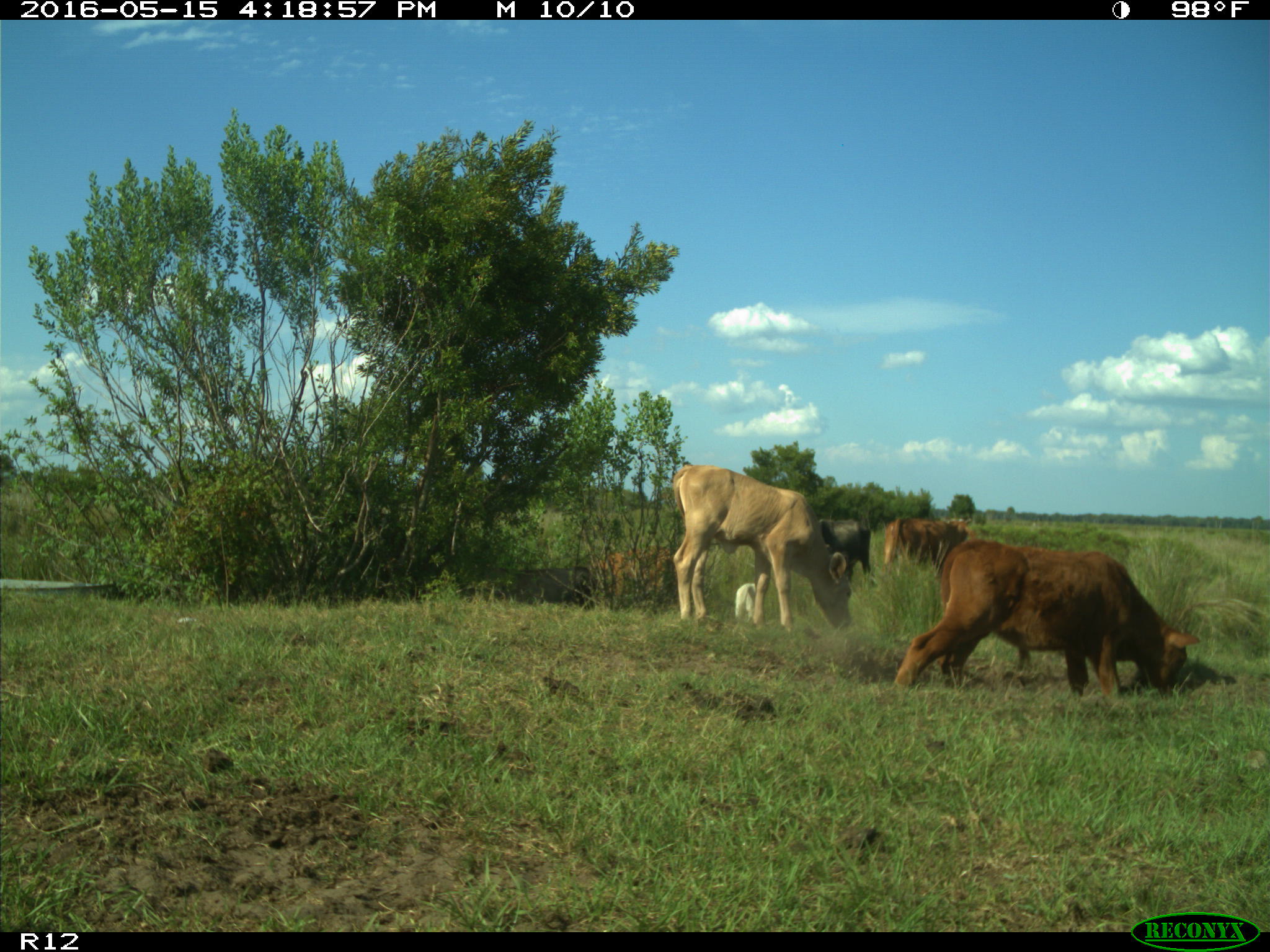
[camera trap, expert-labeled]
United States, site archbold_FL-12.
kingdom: Animalia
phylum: Chordata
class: Mammalia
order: Artiodactyla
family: Bovidae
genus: Bos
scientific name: Bos taurus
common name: domestic cow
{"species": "Bos taurus (domestic cow)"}